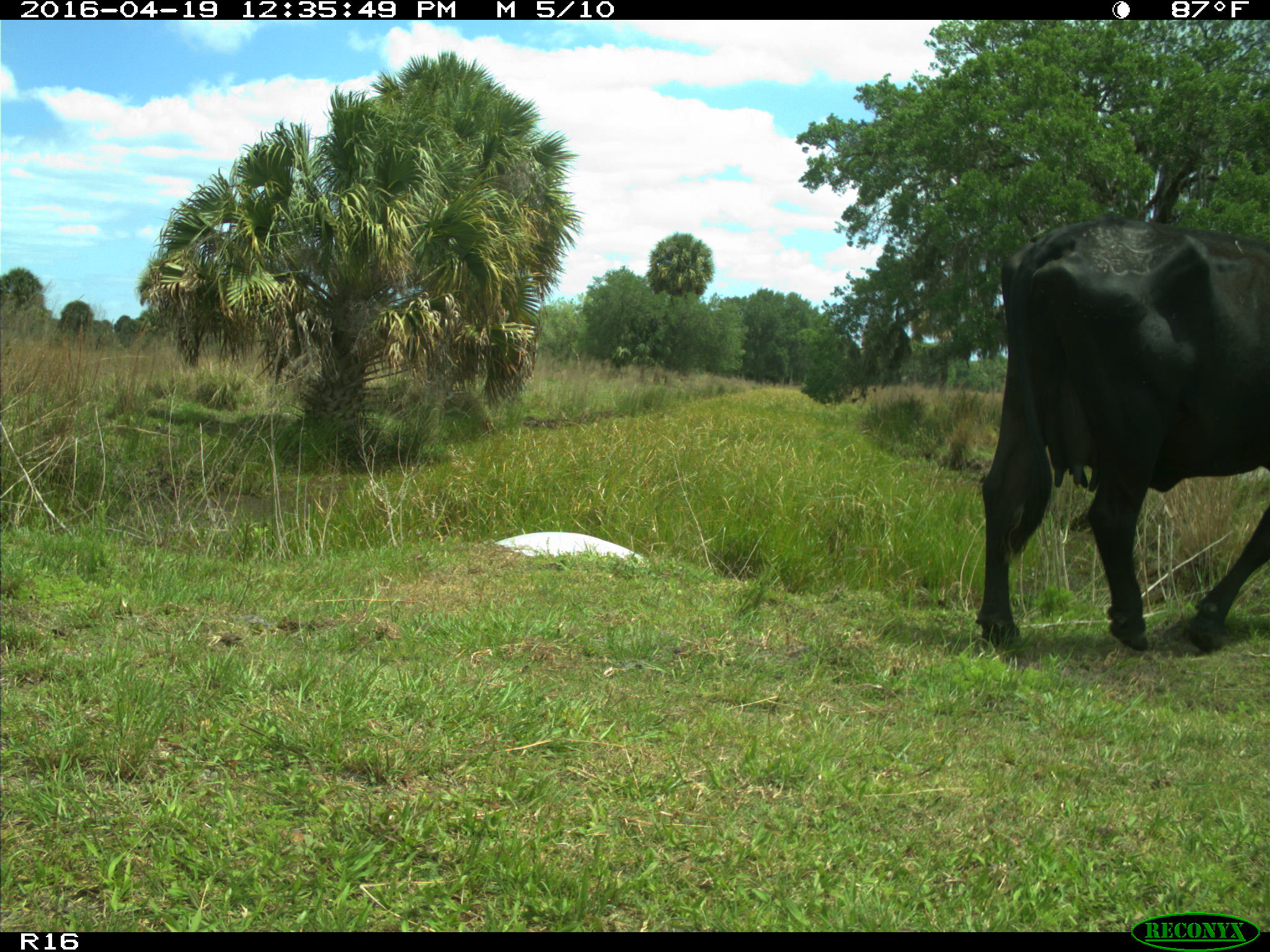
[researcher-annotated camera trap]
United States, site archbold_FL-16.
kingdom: Animalia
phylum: Chordata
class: Mammalia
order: Artiodactyla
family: Bovidae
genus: Bos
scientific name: Bos taurus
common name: domestic cow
Bos taurus (domestic cow).